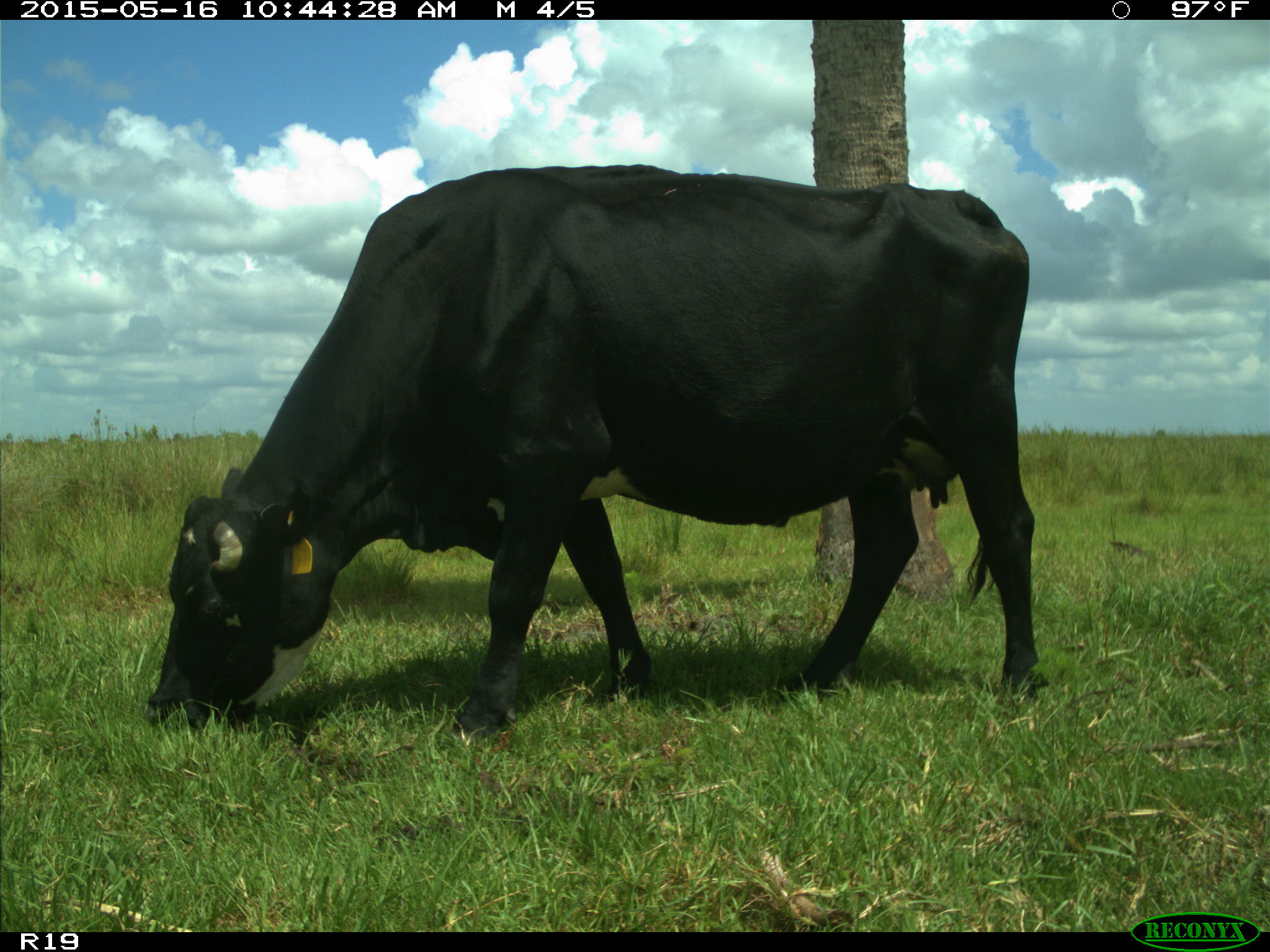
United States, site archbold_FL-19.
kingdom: Animalia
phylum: Chordata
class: Mammalia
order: Artiodactyla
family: Bovidae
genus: Bos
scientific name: Bos taurus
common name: domestic cow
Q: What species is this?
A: Bos taurus (domestic cow).